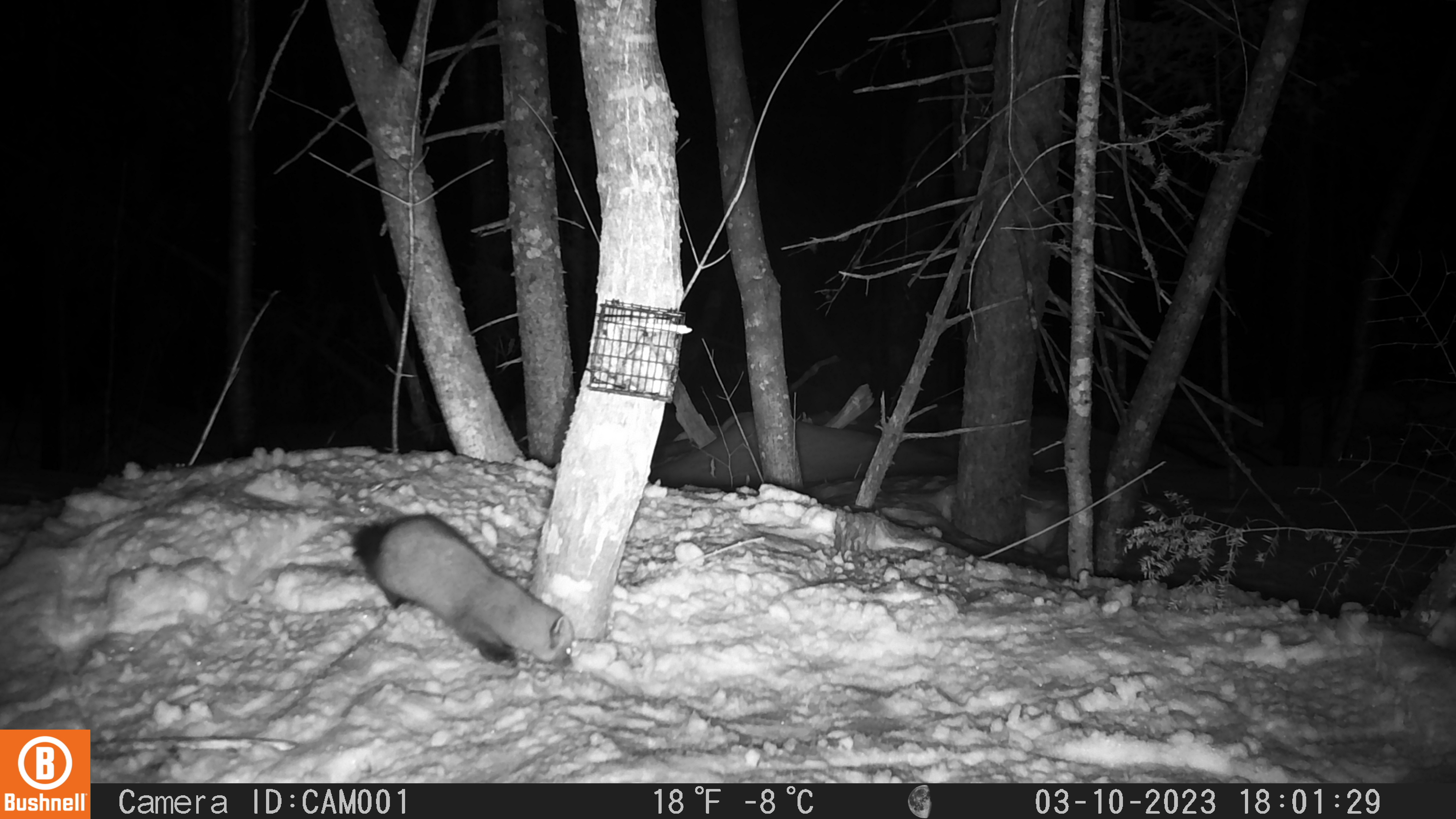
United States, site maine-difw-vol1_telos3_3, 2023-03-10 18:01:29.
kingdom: Animalia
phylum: Chordata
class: Mammalia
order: Carnivora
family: Mustelidae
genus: Martes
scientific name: Martes americana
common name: american marten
American marten (Martes americana).